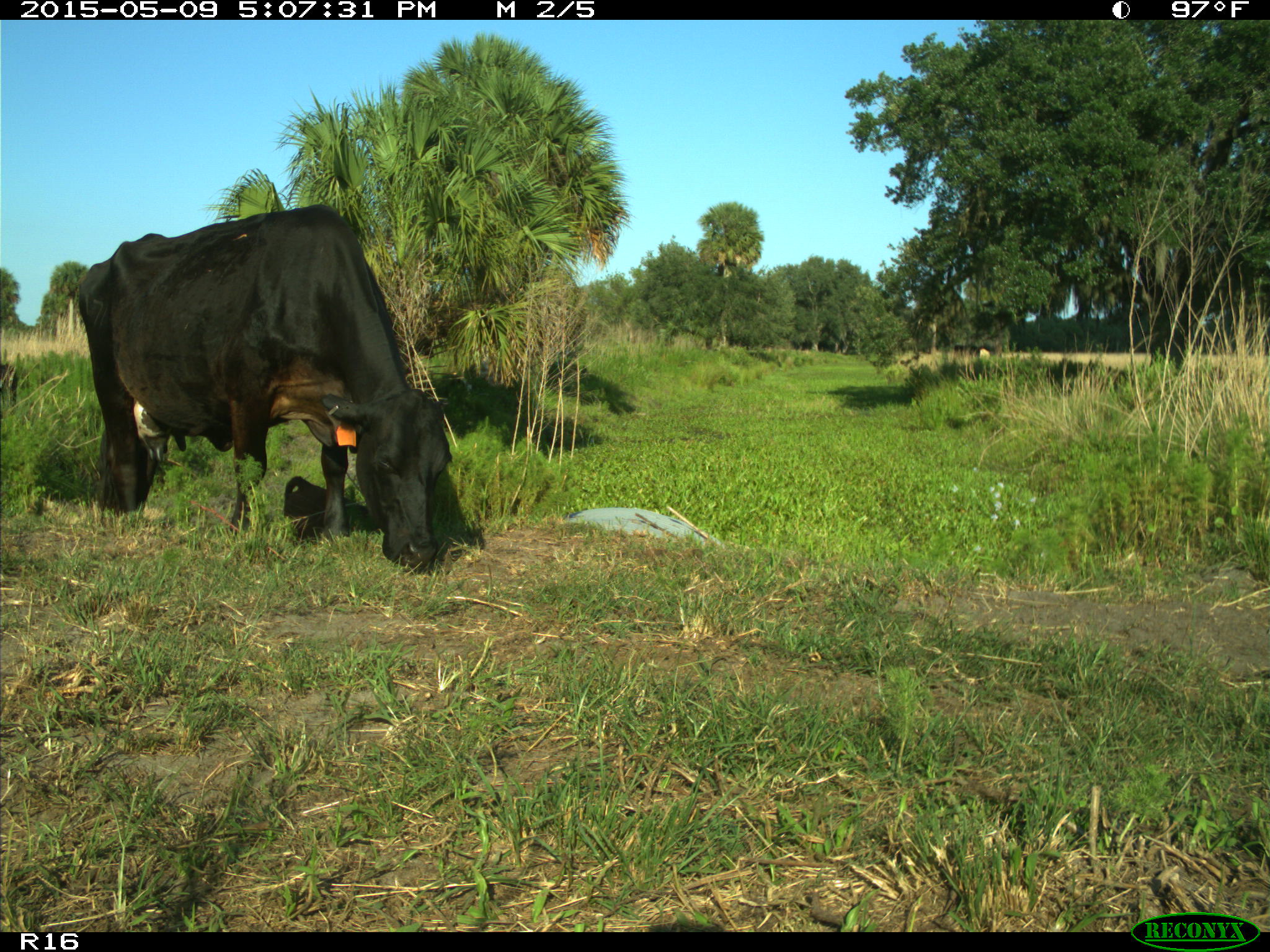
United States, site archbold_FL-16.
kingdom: Animalia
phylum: Chordata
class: Mammalia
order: Artiodactyla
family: Bovidae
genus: Bos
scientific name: Bos taurus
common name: domestic cow